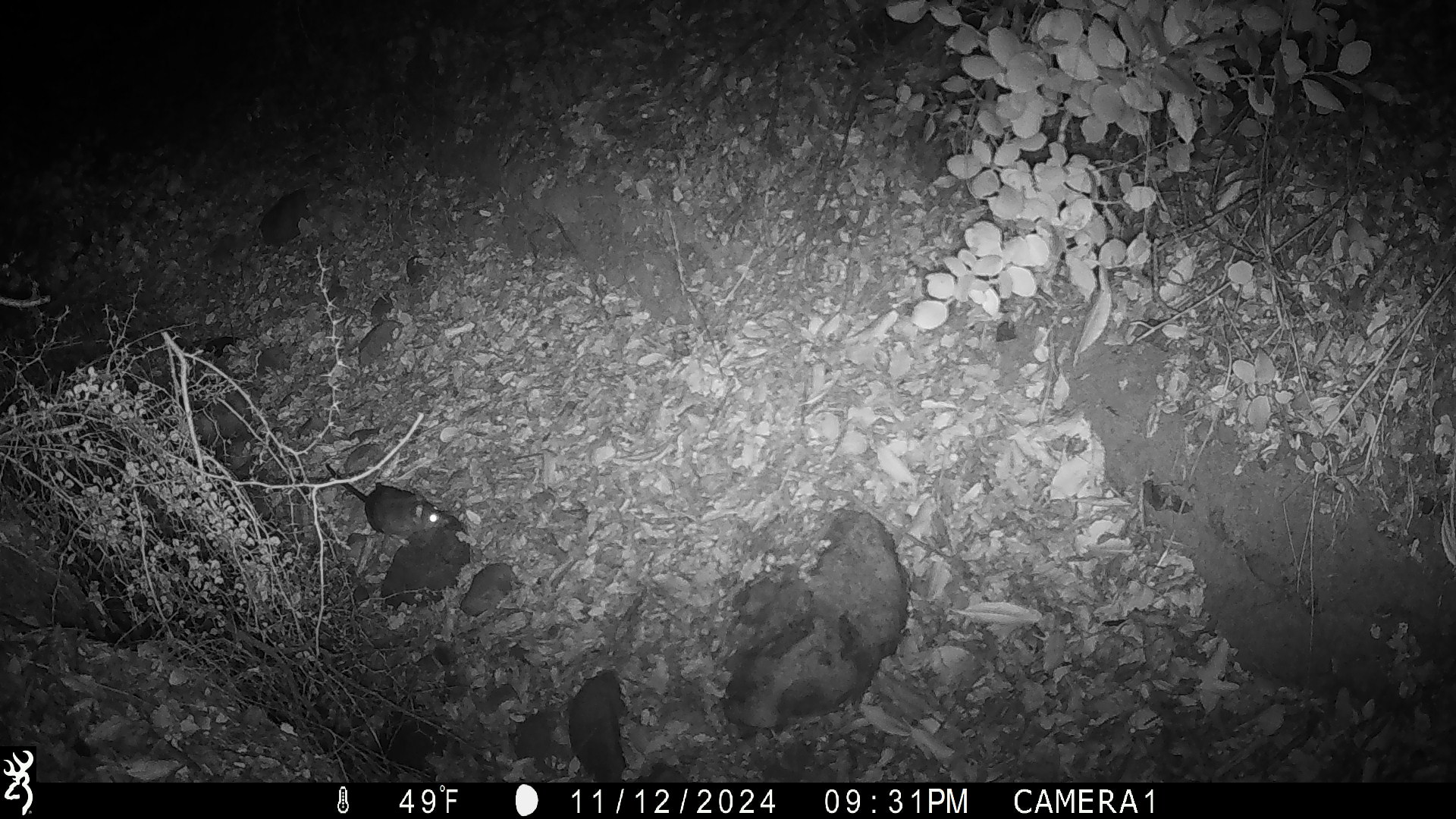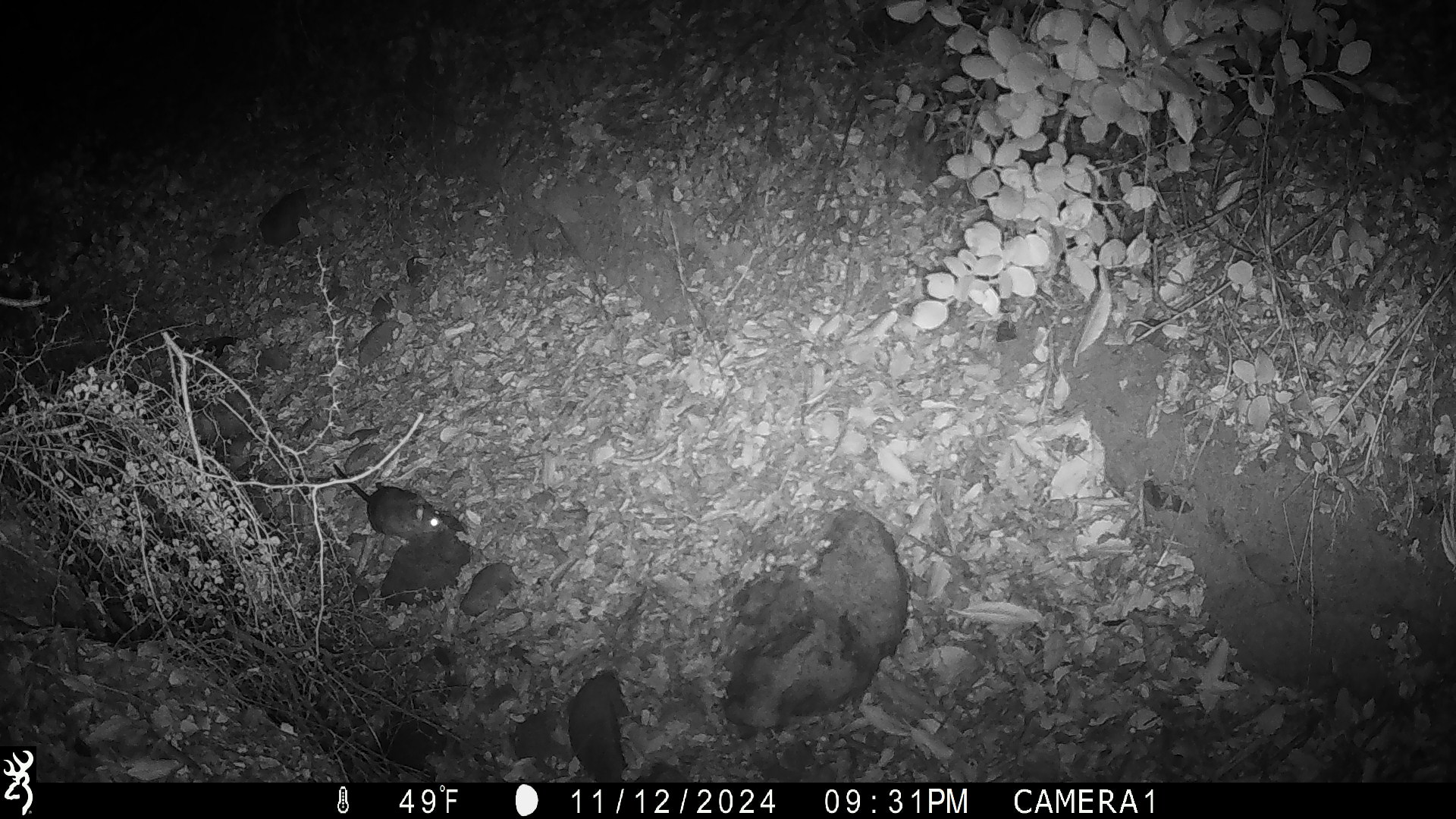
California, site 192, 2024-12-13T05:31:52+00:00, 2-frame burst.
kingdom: Animalia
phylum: Chordata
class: Mammalia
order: Rodentia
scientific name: Rodentia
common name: mouse or rat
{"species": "mouse or rat (Rodentia)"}